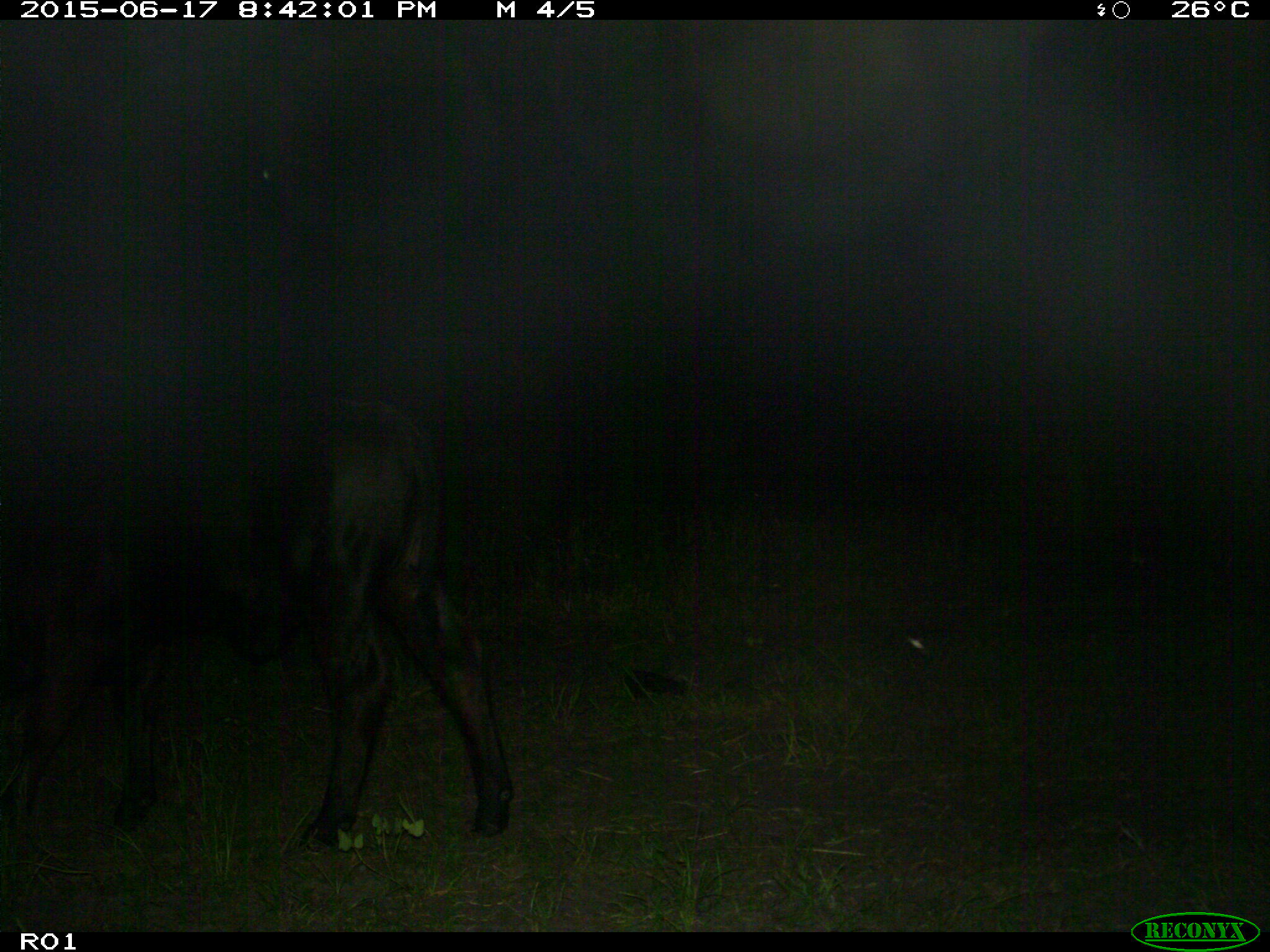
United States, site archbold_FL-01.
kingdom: Animalia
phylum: Chordata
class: Mammalia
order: Artiodactyla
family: Bovidae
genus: Bos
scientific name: Bos taurus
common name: domestic cow